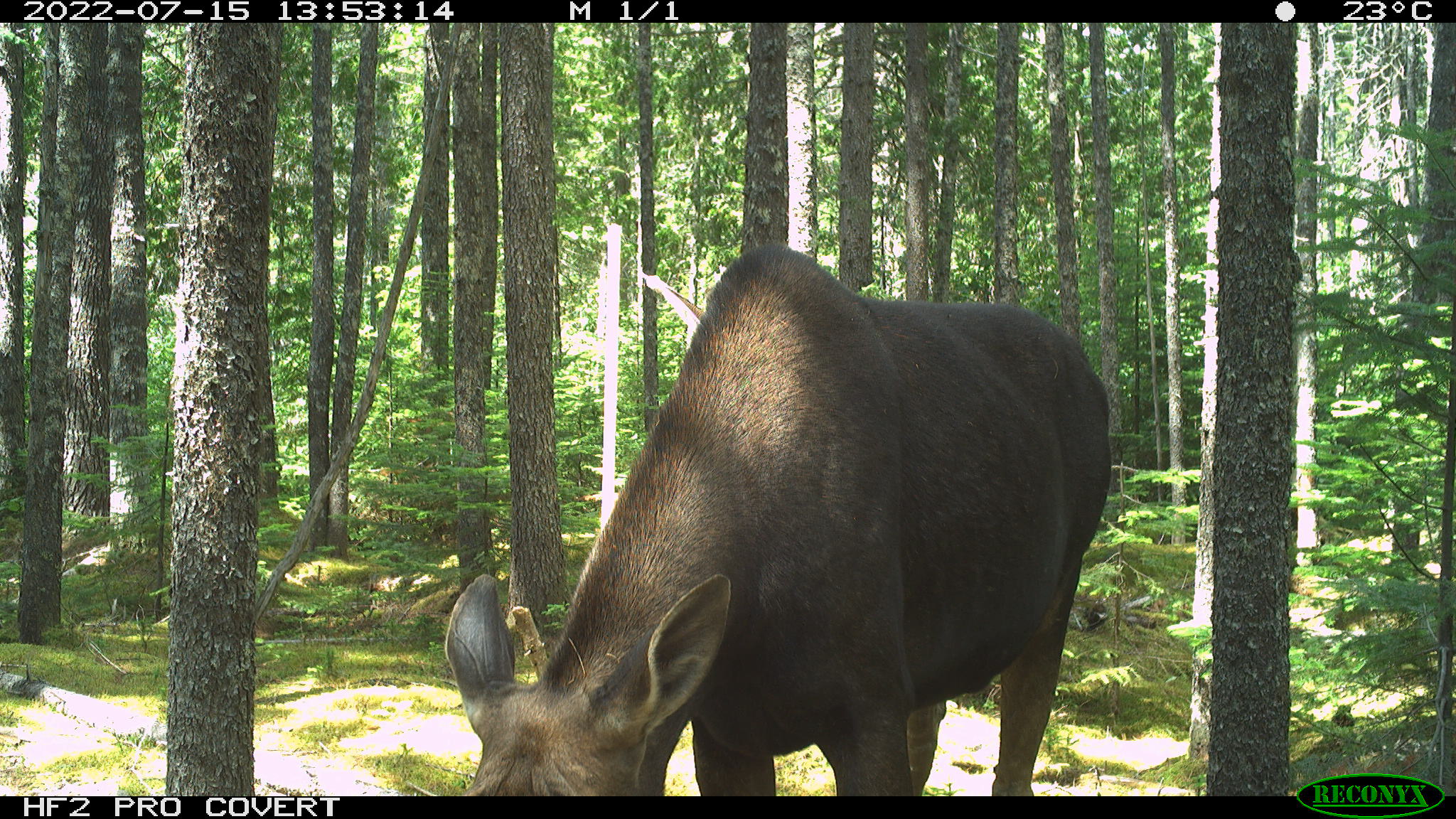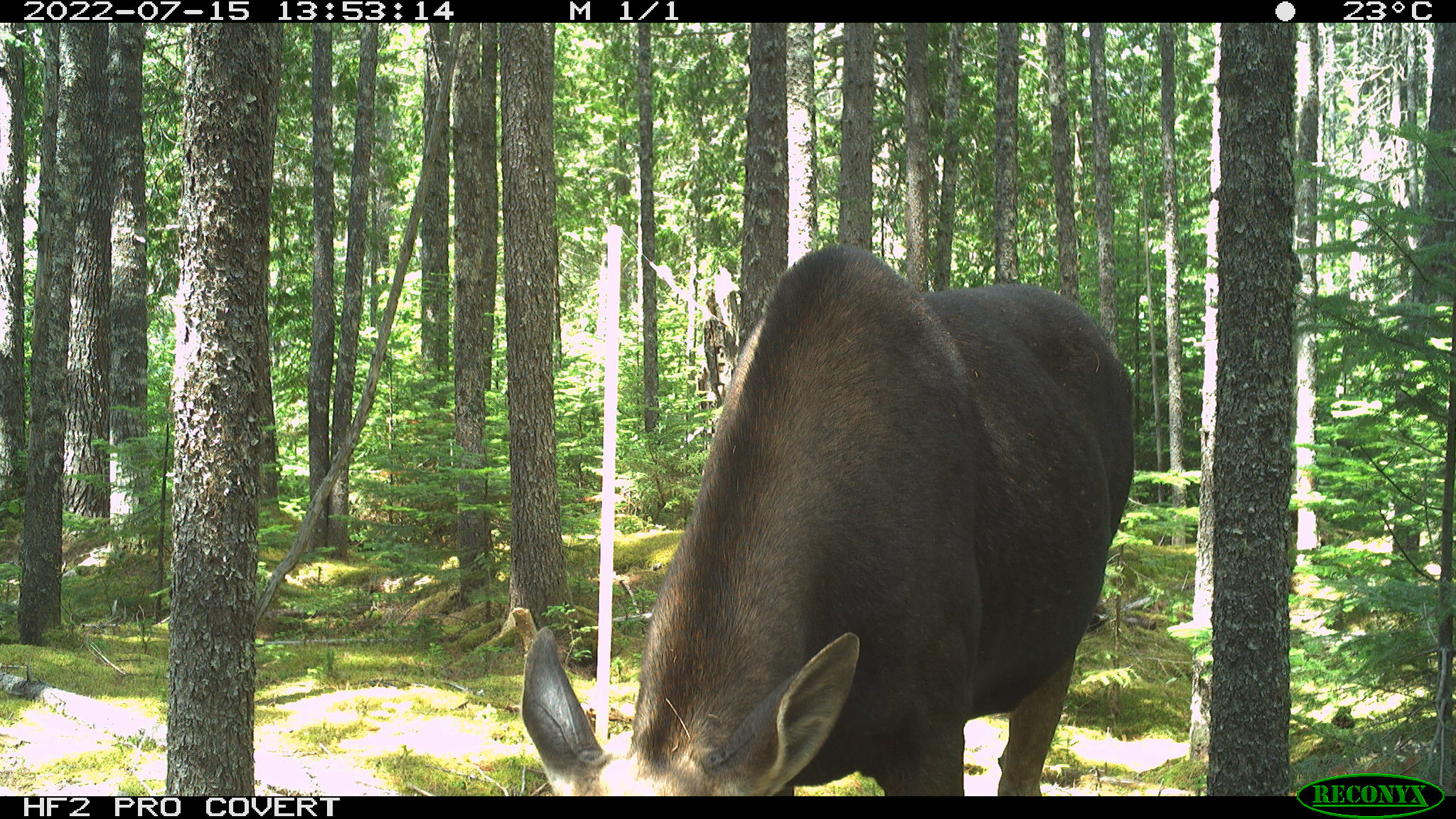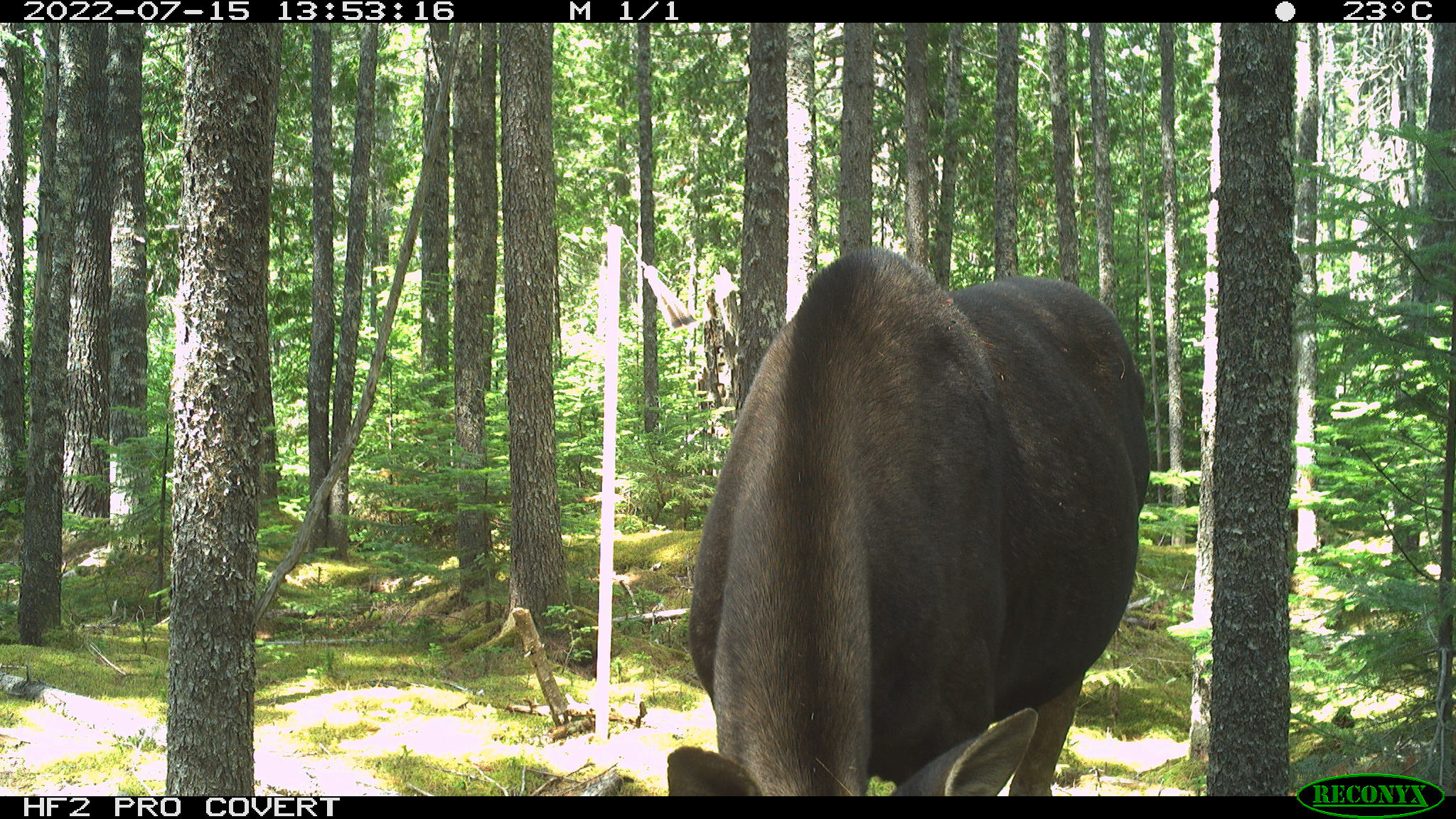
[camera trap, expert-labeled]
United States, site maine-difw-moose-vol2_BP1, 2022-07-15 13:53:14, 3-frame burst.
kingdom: Animalia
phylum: Chordata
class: Mammalia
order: Artiodactyla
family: Cervidae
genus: Alces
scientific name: Alces alces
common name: moose